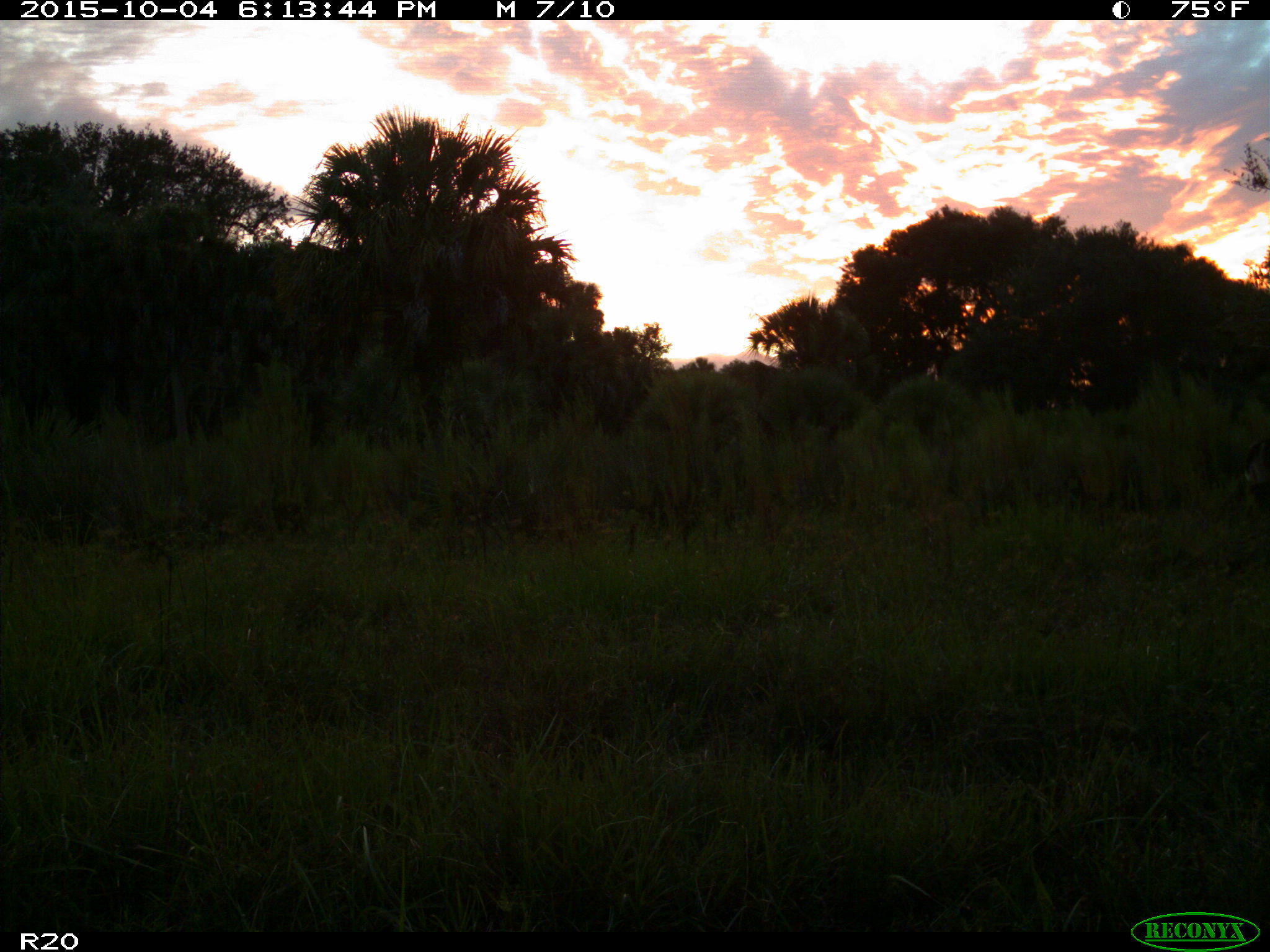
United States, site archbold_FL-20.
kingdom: Animalia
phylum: Chordata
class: Mammalia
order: Artiodactyla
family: Cervidae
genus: Odocoileus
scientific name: Odocoileus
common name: deer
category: unidentified deer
Unidentified deer (deer) (Odocoileus).